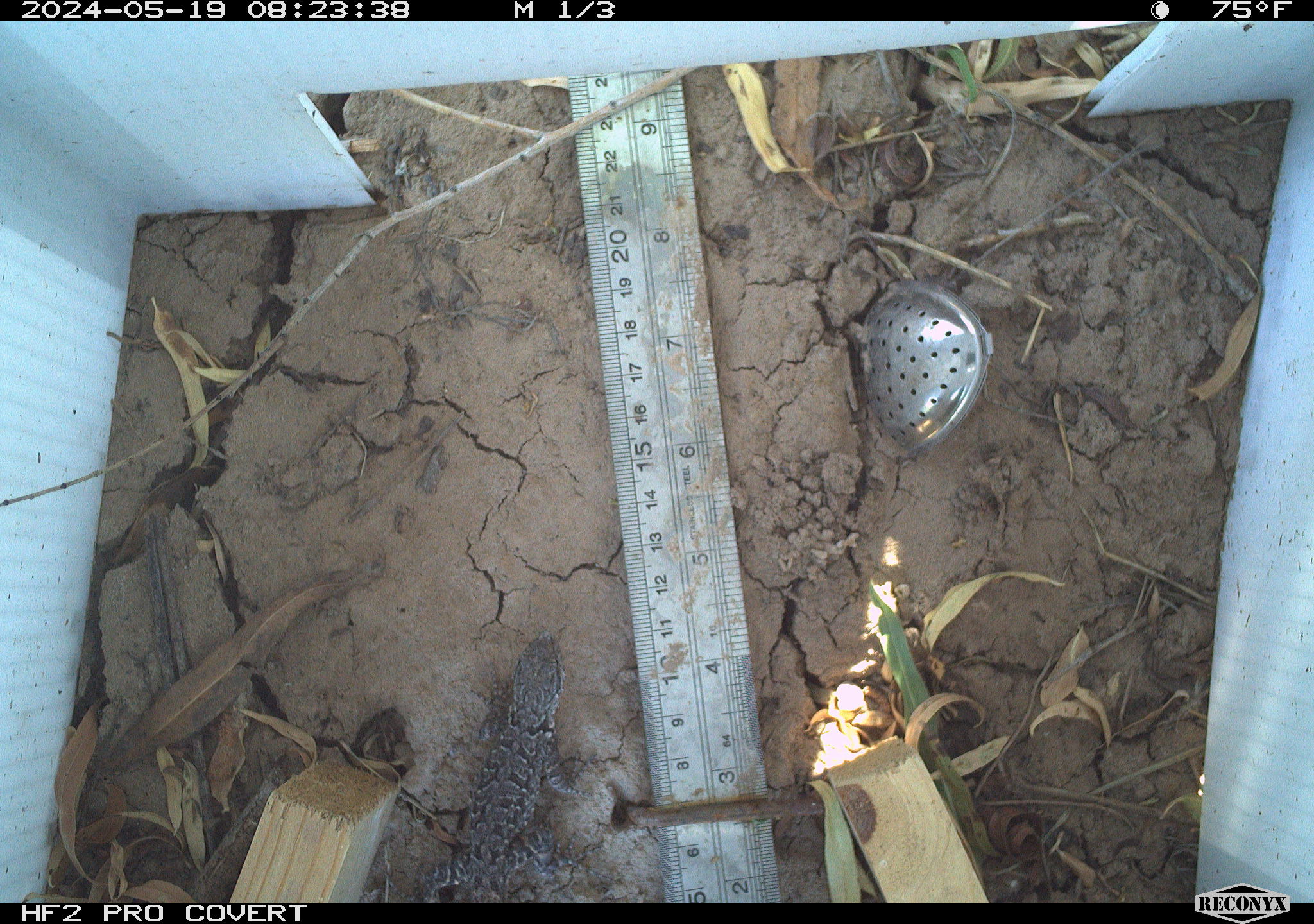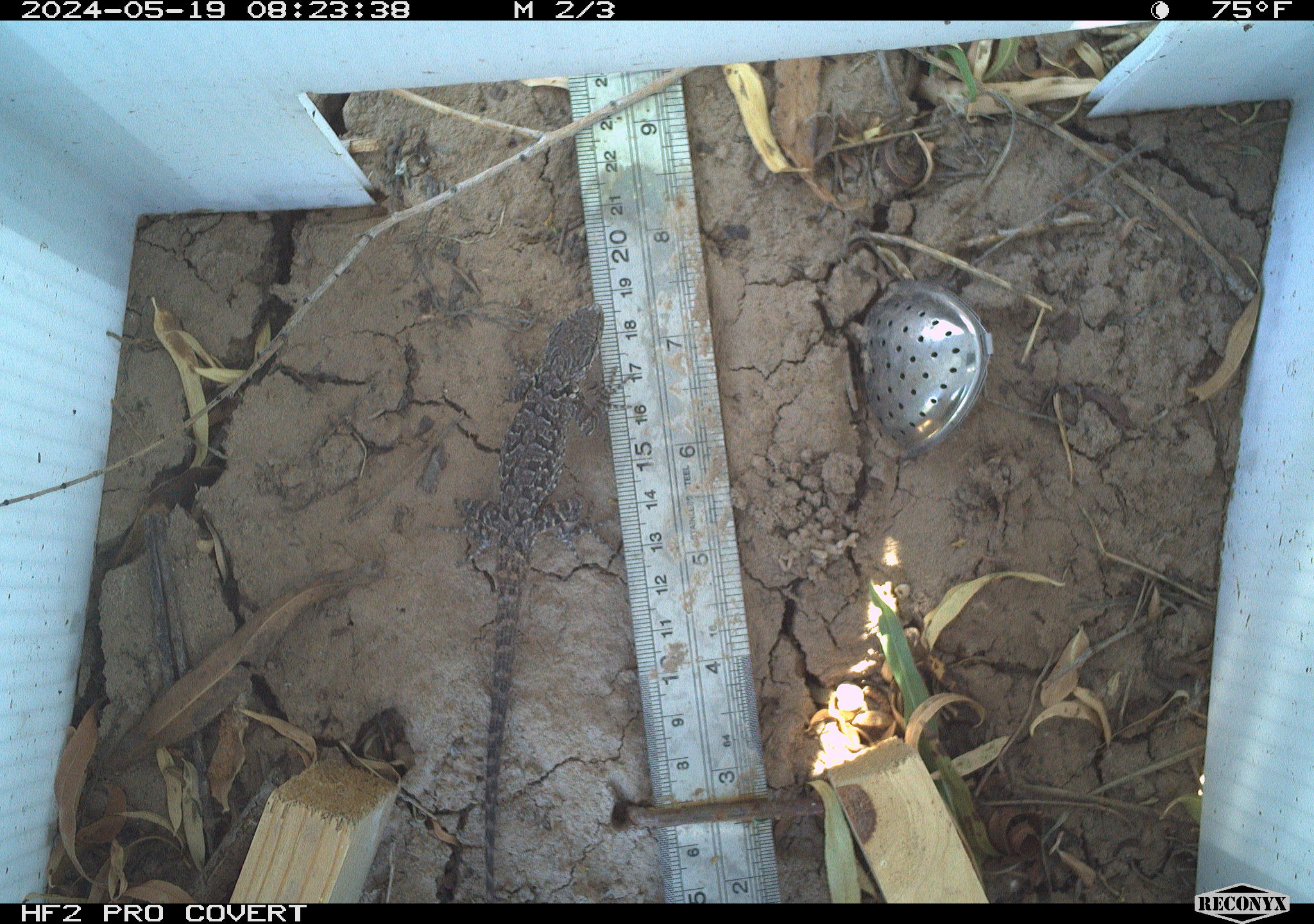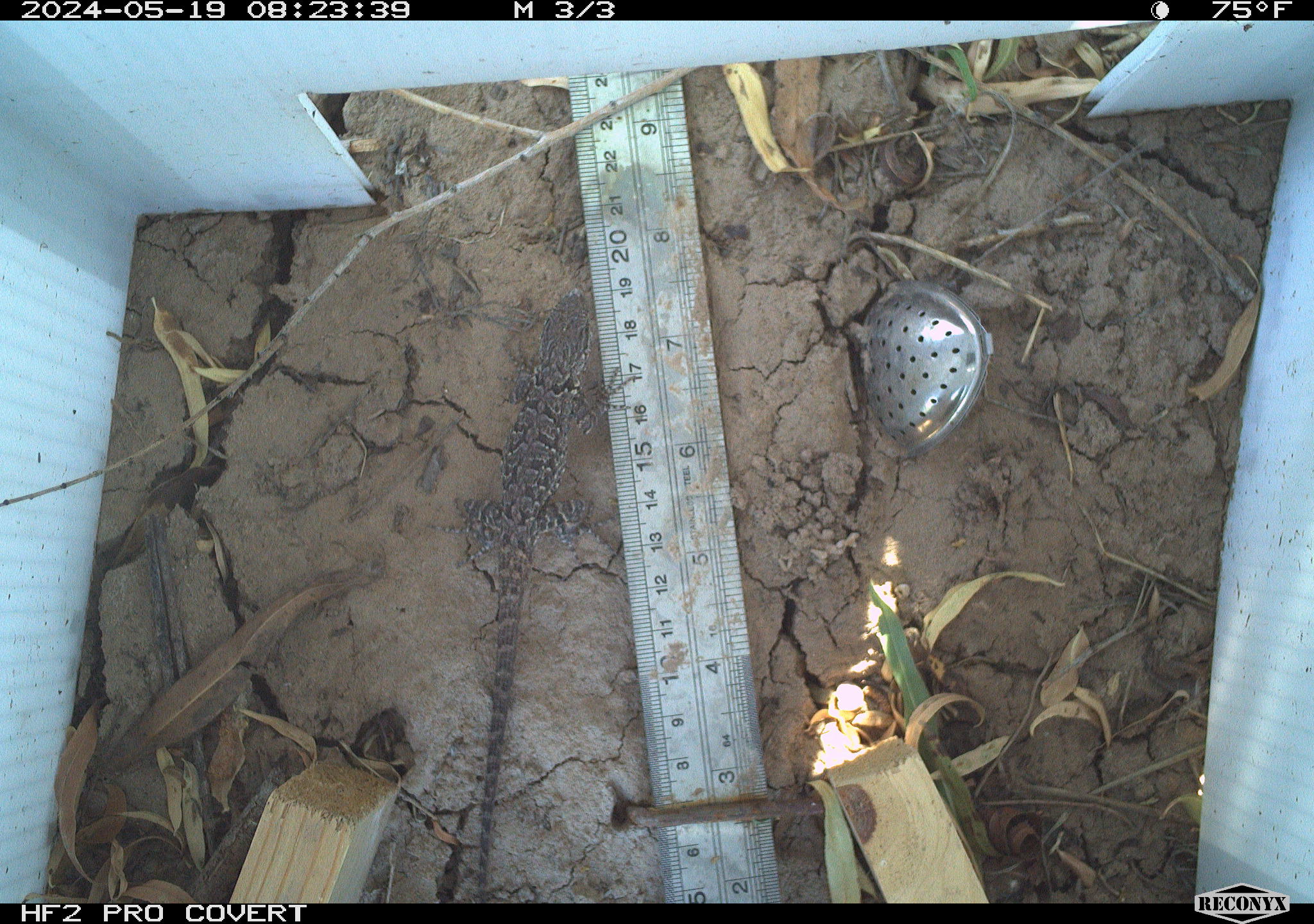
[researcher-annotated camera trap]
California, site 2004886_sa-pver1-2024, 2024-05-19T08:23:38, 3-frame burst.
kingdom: Animalia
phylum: Chordata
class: Reptilia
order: Squamata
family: Phrynosomatidae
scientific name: Phrynosomatidae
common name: phrynosomatid lizards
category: phrynosomatidae family